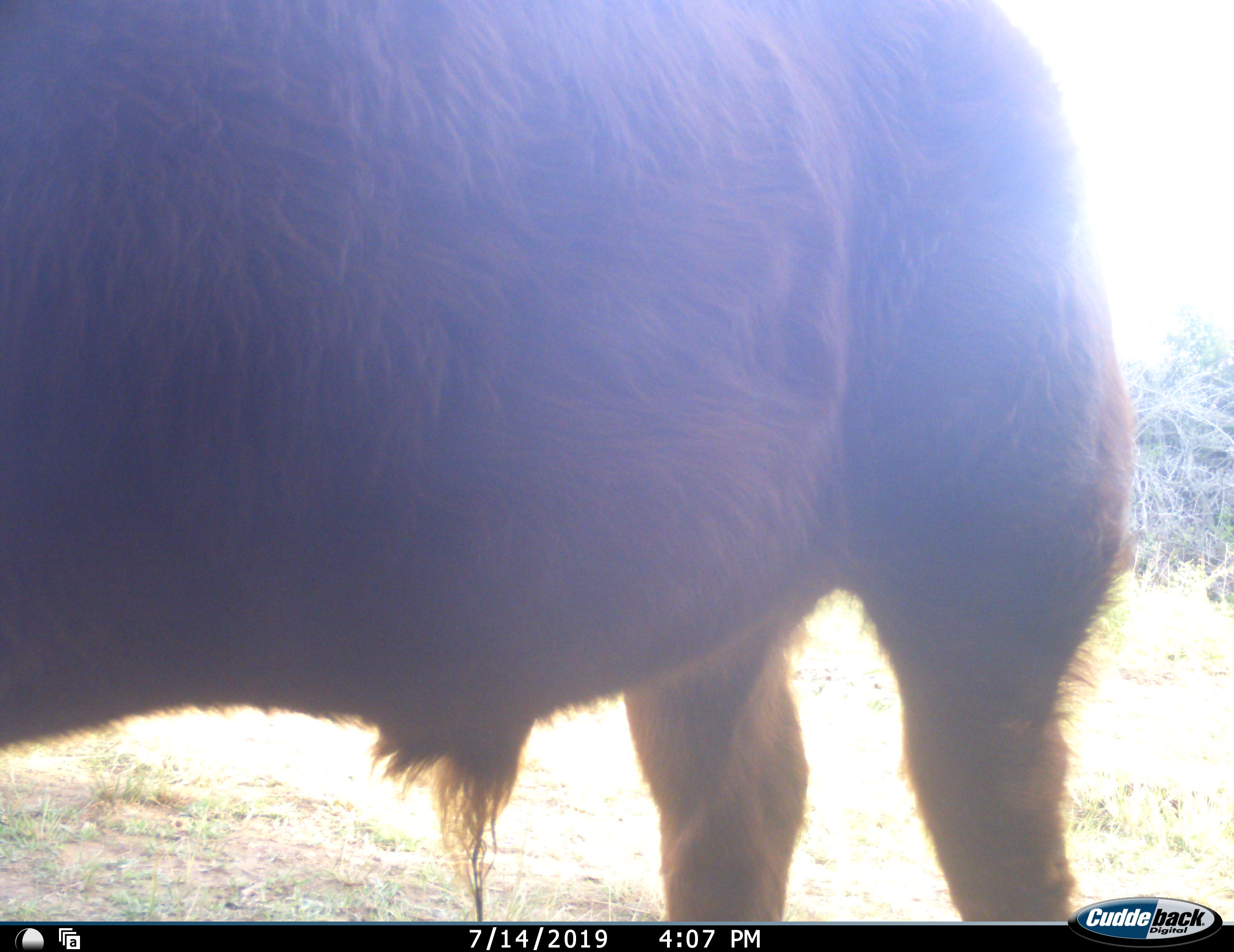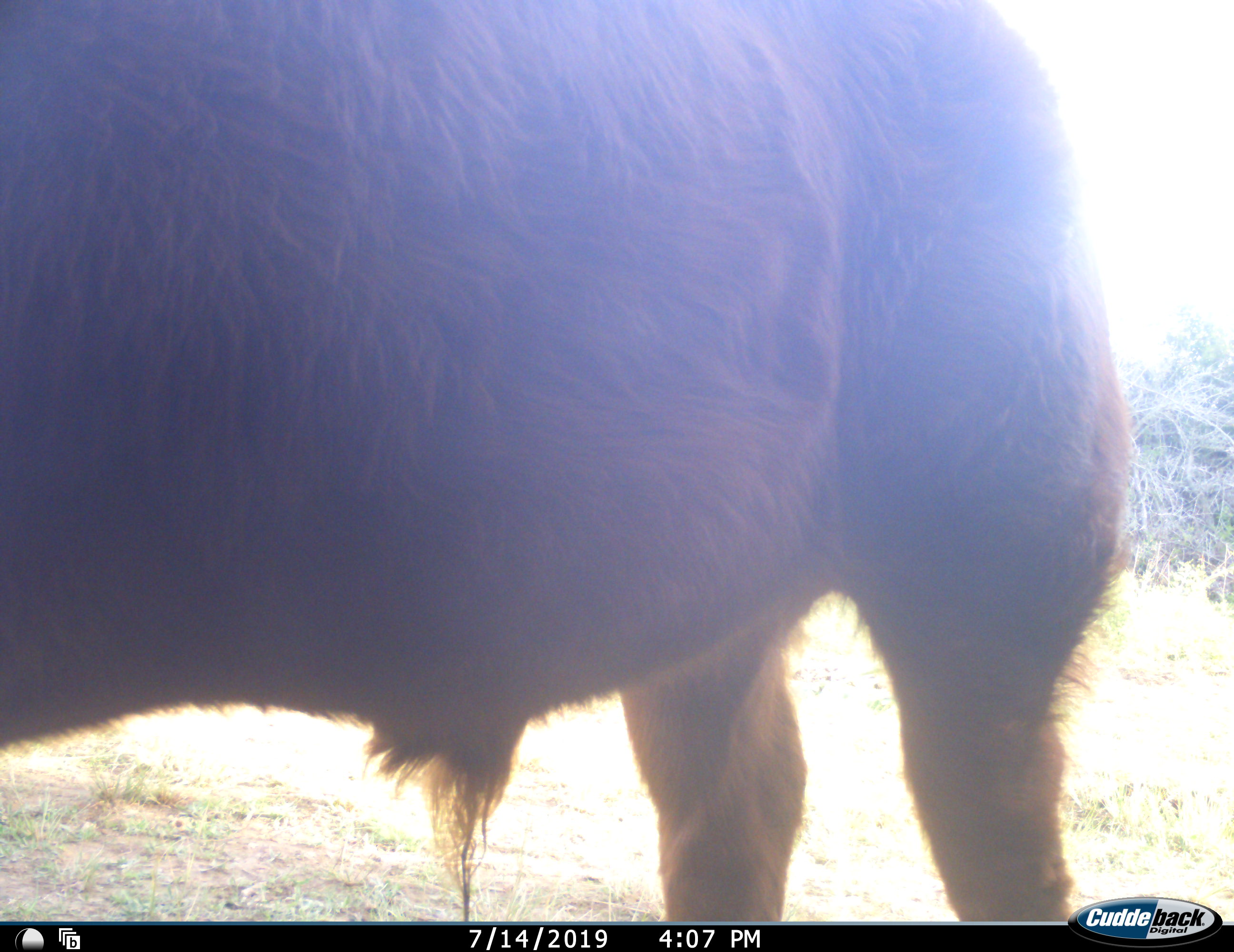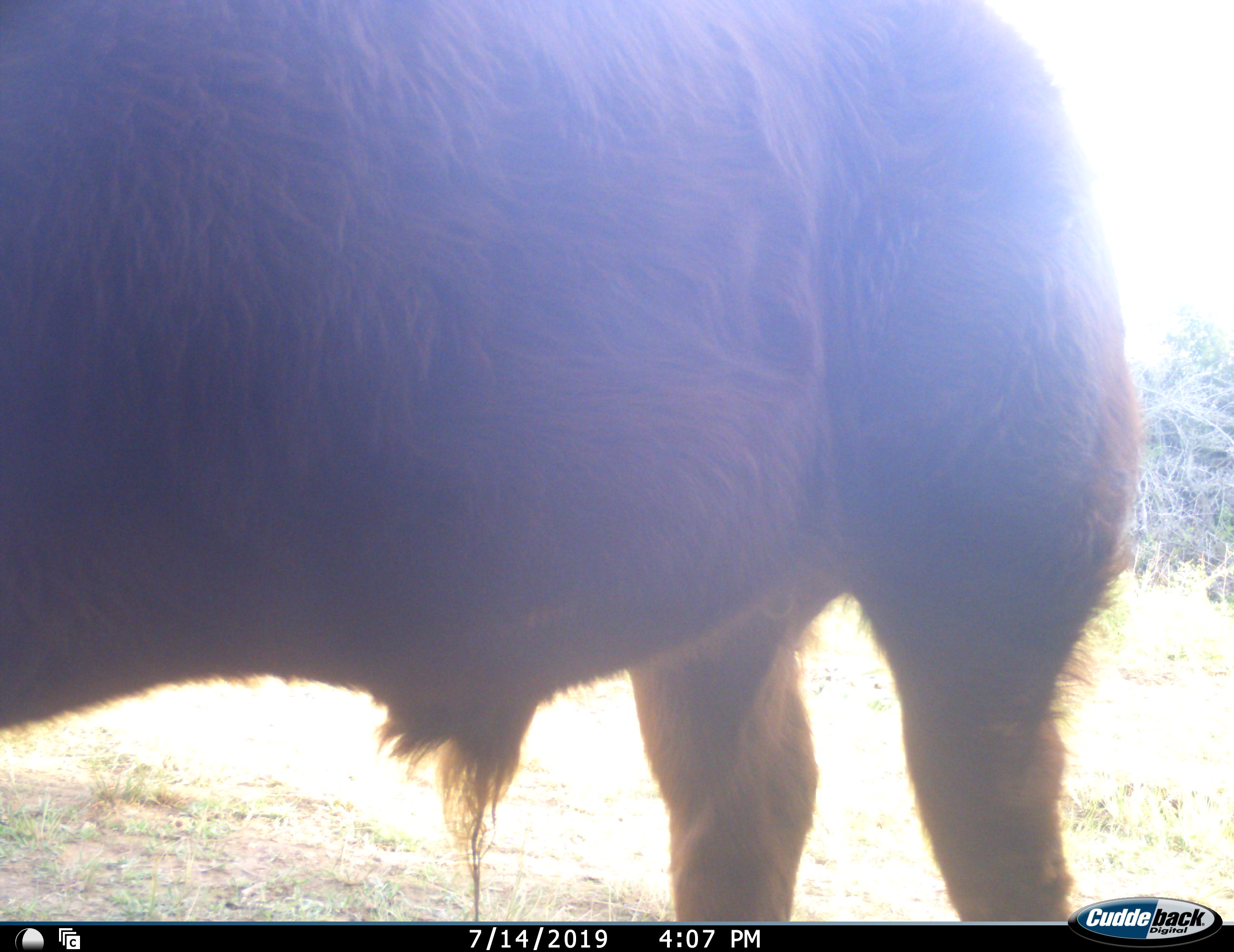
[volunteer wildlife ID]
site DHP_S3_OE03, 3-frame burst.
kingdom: Animalia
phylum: Chordata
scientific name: Vertebrata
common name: domestic animal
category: domesticanimal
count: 1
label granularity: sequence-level